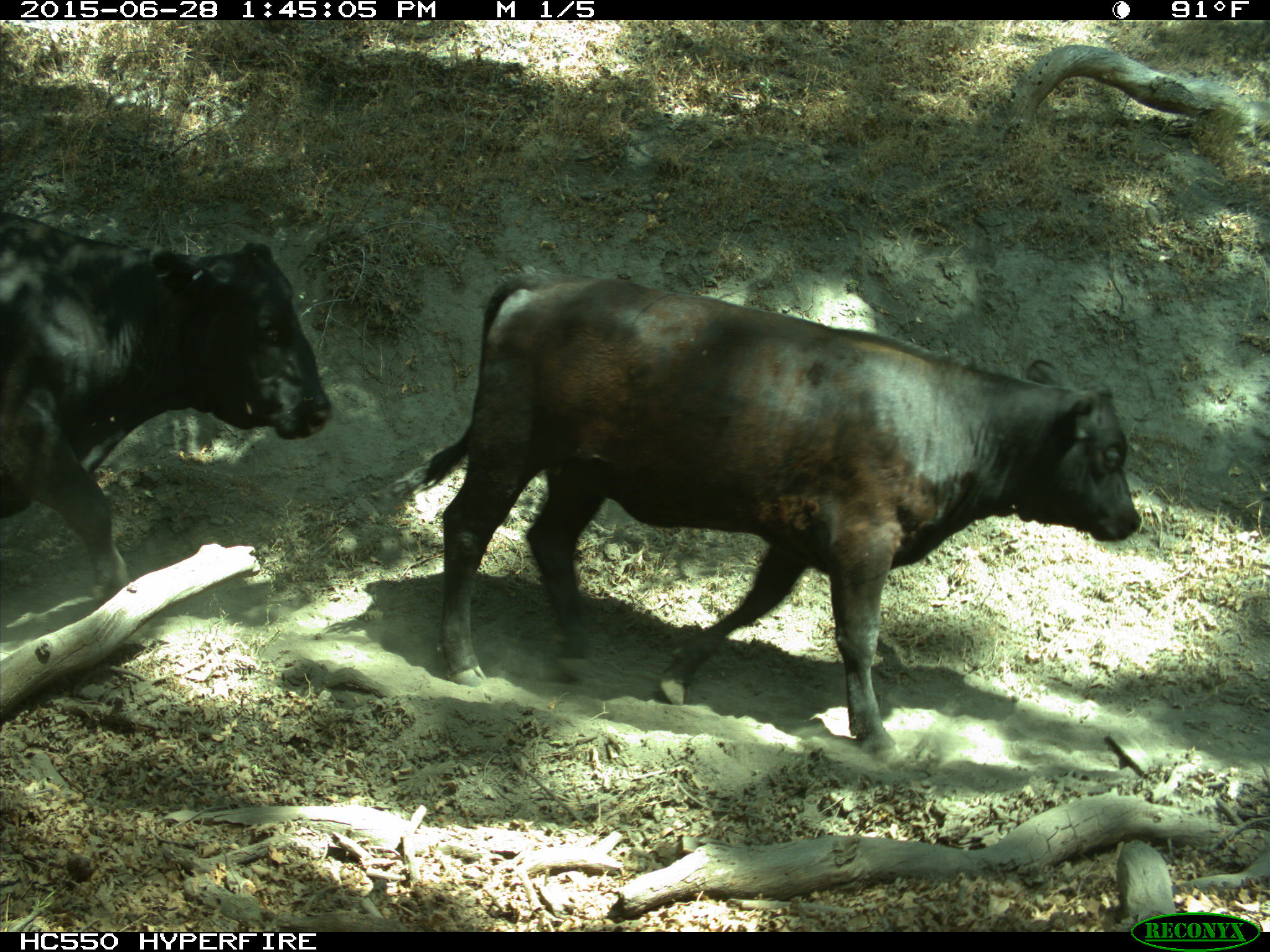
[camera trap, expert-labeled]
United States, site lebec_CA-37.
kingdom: Animalia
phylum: Chordata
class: Mammalia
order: Artiodactyla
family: Bovidae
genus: Bos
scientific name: Bos taurus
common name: domestic cow